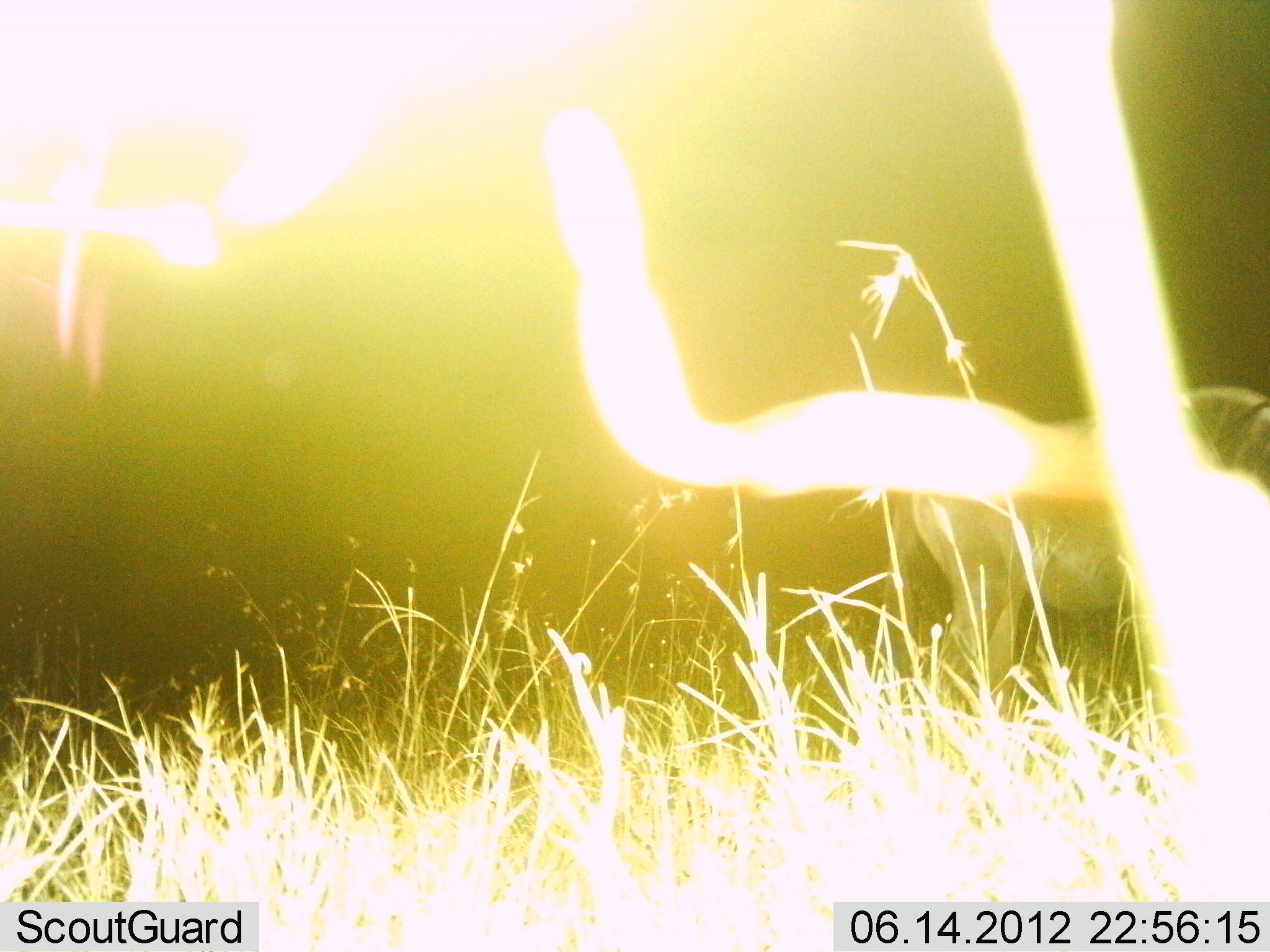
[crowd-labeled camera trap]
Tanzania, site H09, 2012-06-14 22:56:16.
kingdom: Animalia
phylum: Chordata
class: Mammalia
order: Artiodactyla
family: Bovidae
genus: Connochaetes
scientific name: Connochaetes taurinus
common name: blue wildebeest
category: wildebeest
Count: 1.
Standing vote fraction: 78%.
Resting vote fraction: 0%.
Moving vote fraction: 0%.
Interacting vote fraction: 0%.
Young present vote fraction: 0%.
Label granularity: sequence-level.